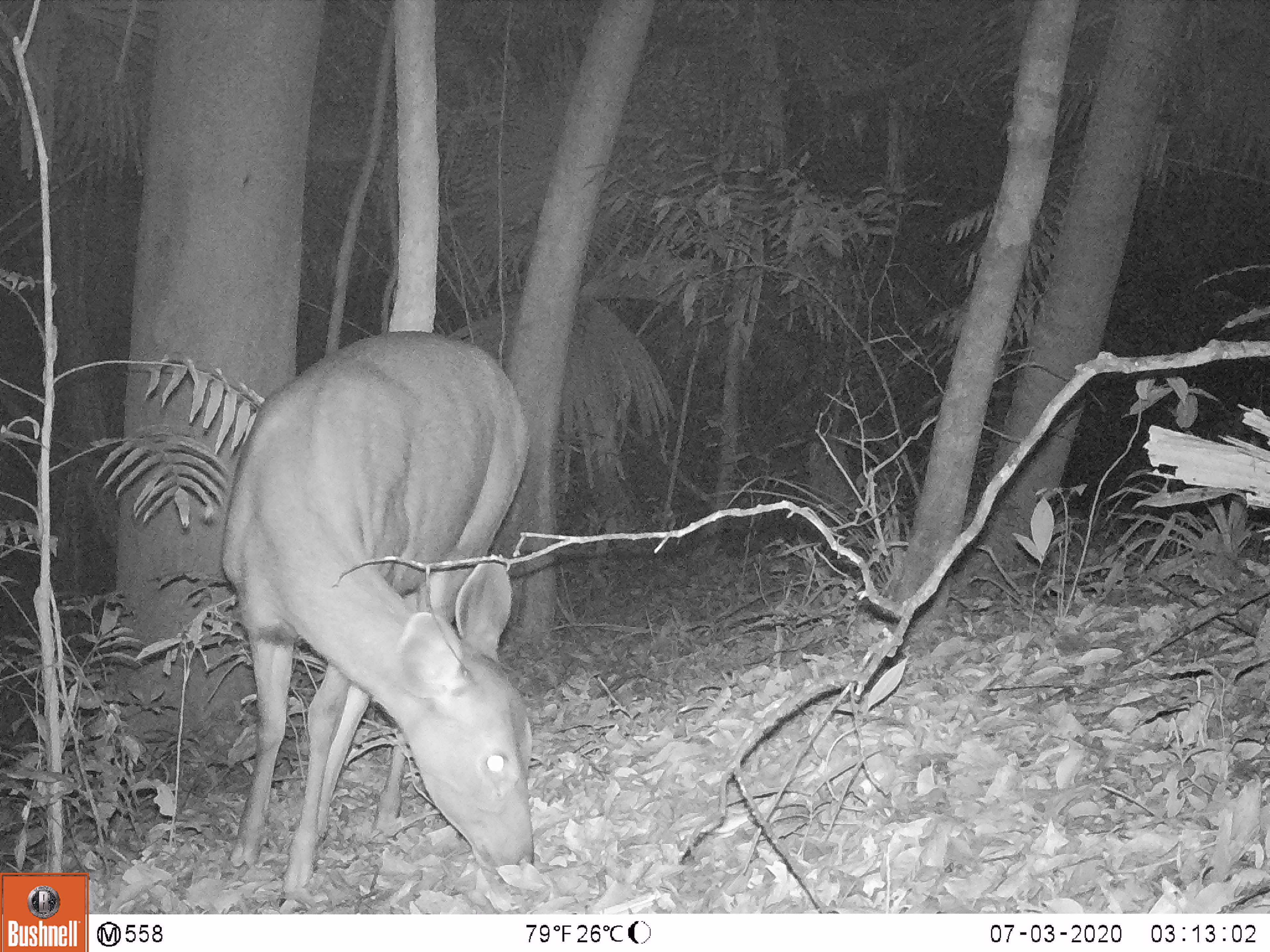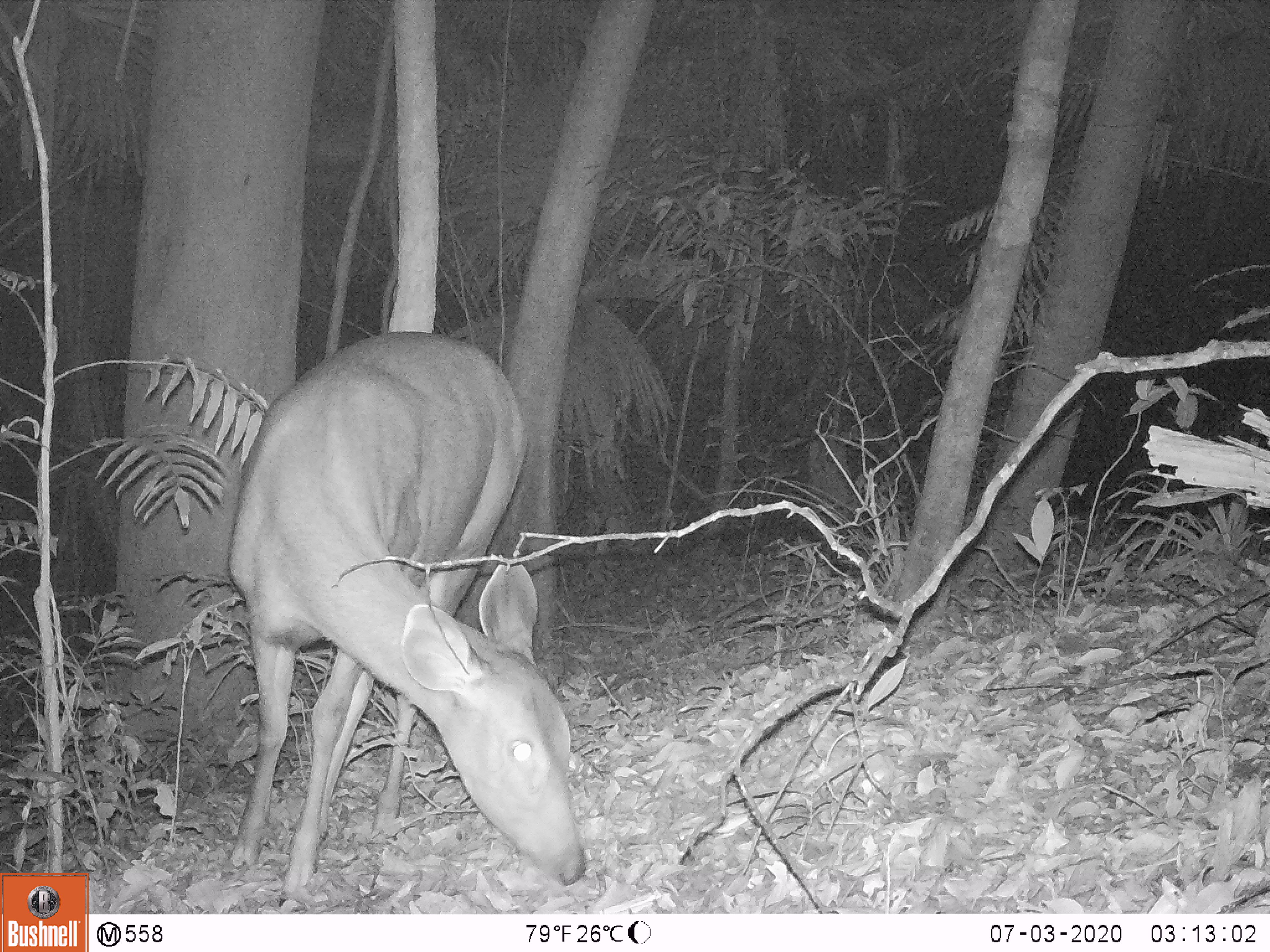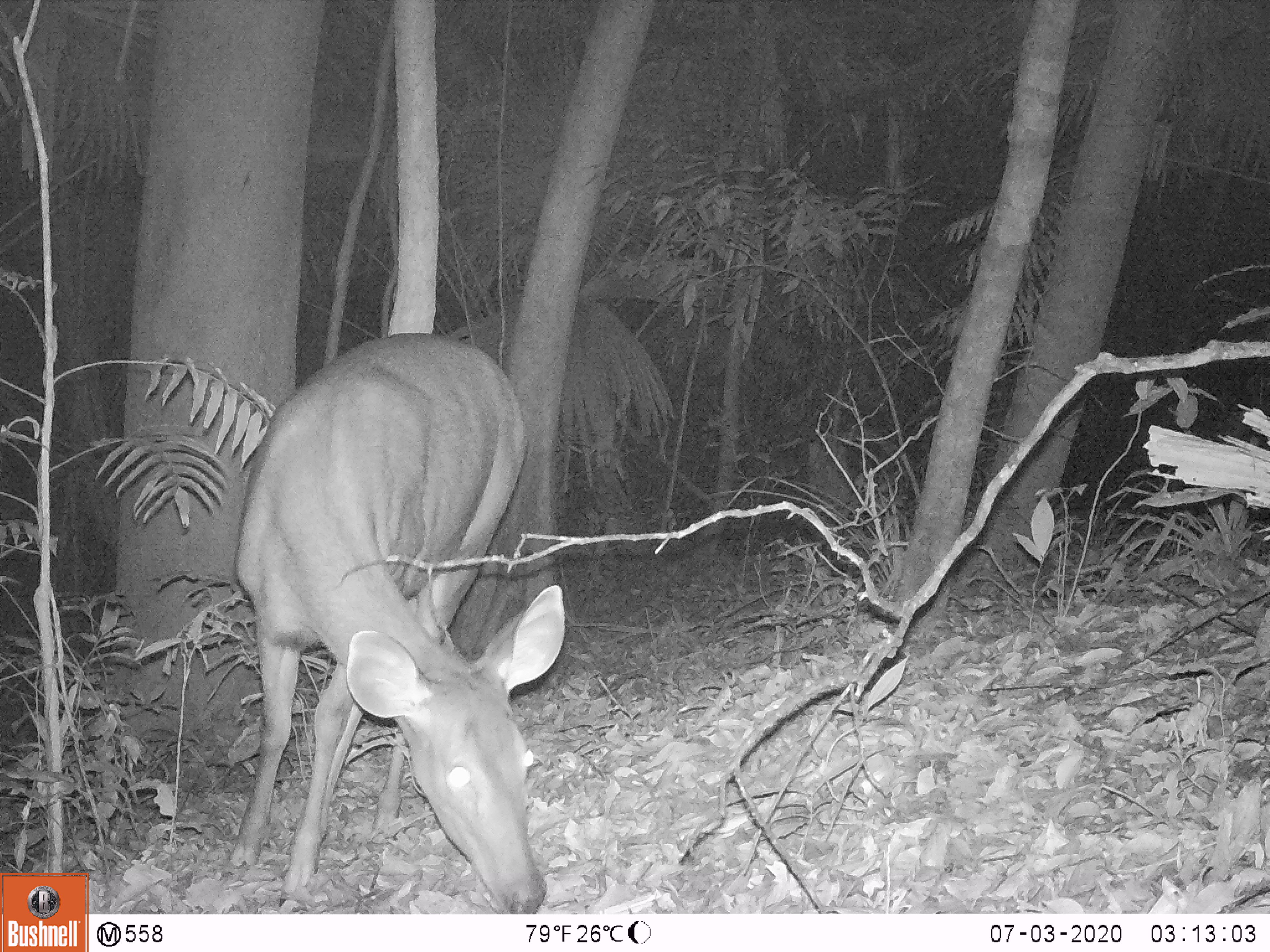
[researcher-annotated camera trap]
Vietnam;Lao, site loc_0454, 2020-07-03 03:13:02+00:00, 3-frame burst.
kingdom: Animalia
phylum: Chordata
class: Mammalia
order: Artiodactyla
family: Cervidae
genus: Rusa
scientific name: Rusa unicolor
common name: sambar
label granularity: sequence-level